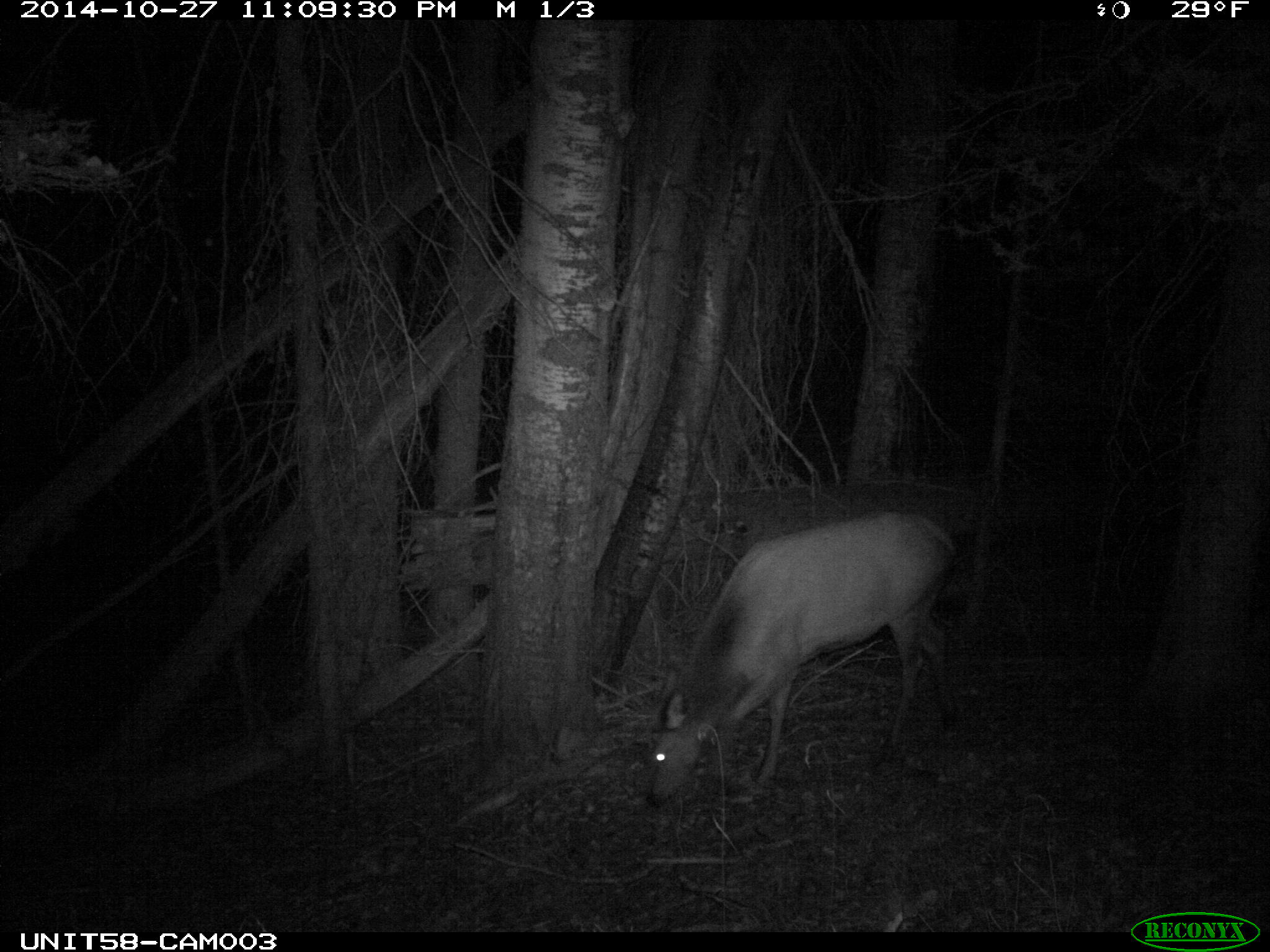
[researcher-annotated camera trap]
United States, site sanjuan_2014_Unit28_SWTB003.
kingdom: Animalia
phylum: Chordata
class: Mammalia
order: Artiodactyla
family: Cervidae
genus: Cervus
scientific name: Cervus elaphus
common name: red deer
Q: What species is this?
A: Cervus elaphus (red deer).